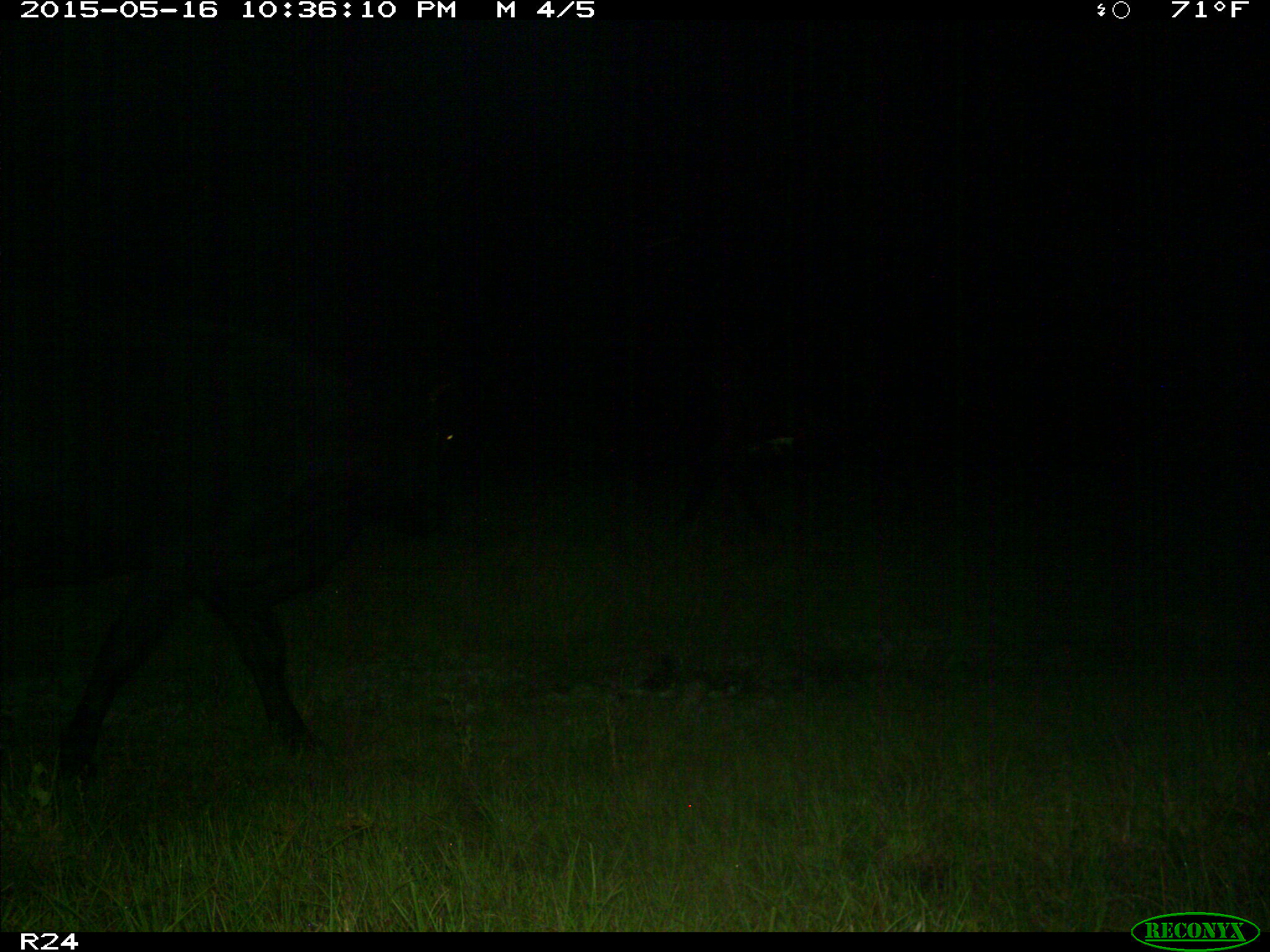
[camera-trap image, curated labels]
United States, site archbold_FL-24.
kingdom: Animalia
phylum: Chordata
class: Mammalia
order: Artiodactyla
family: Bovidae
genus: Bos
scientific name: Bos taurus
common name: domestic cow